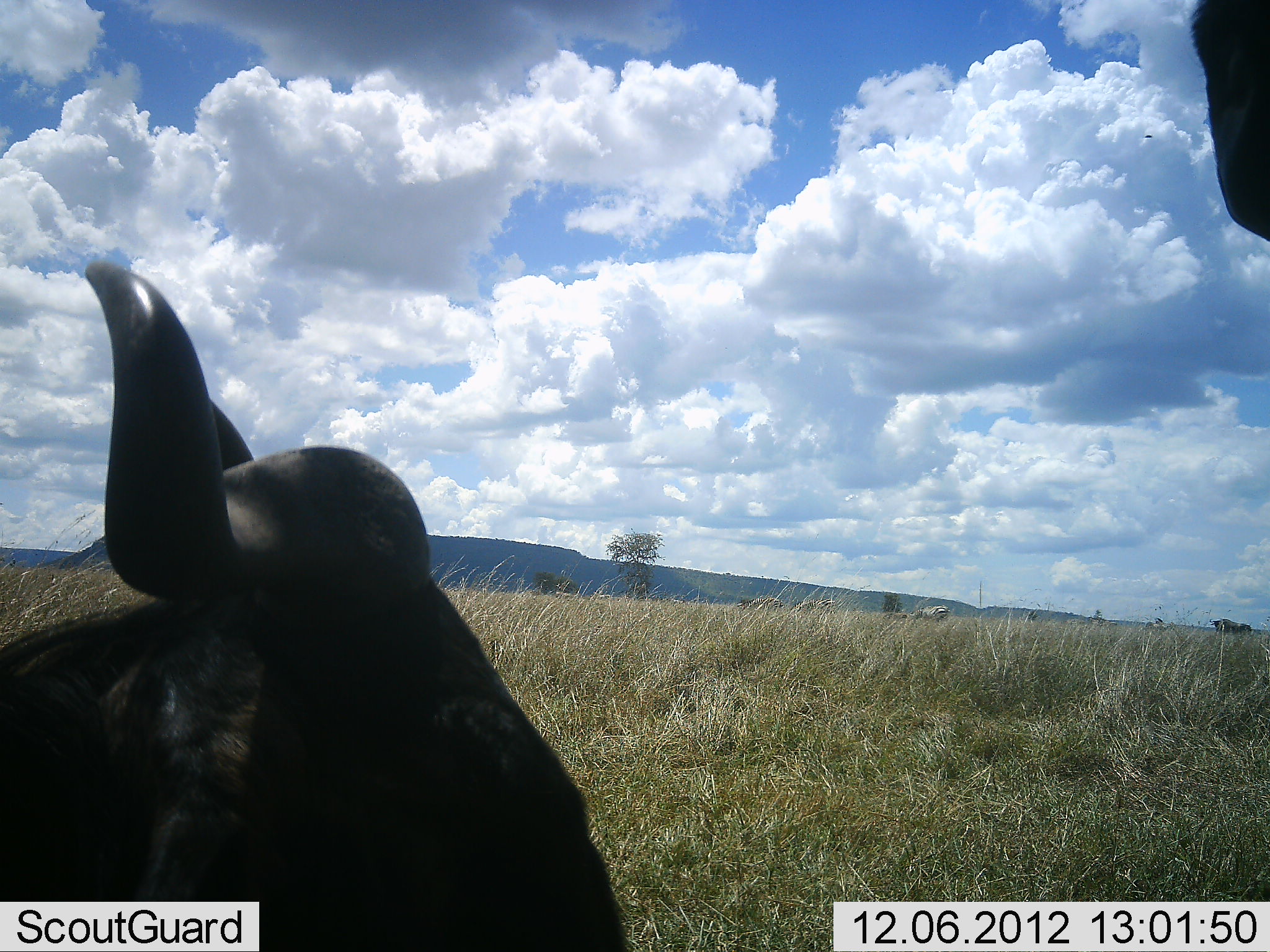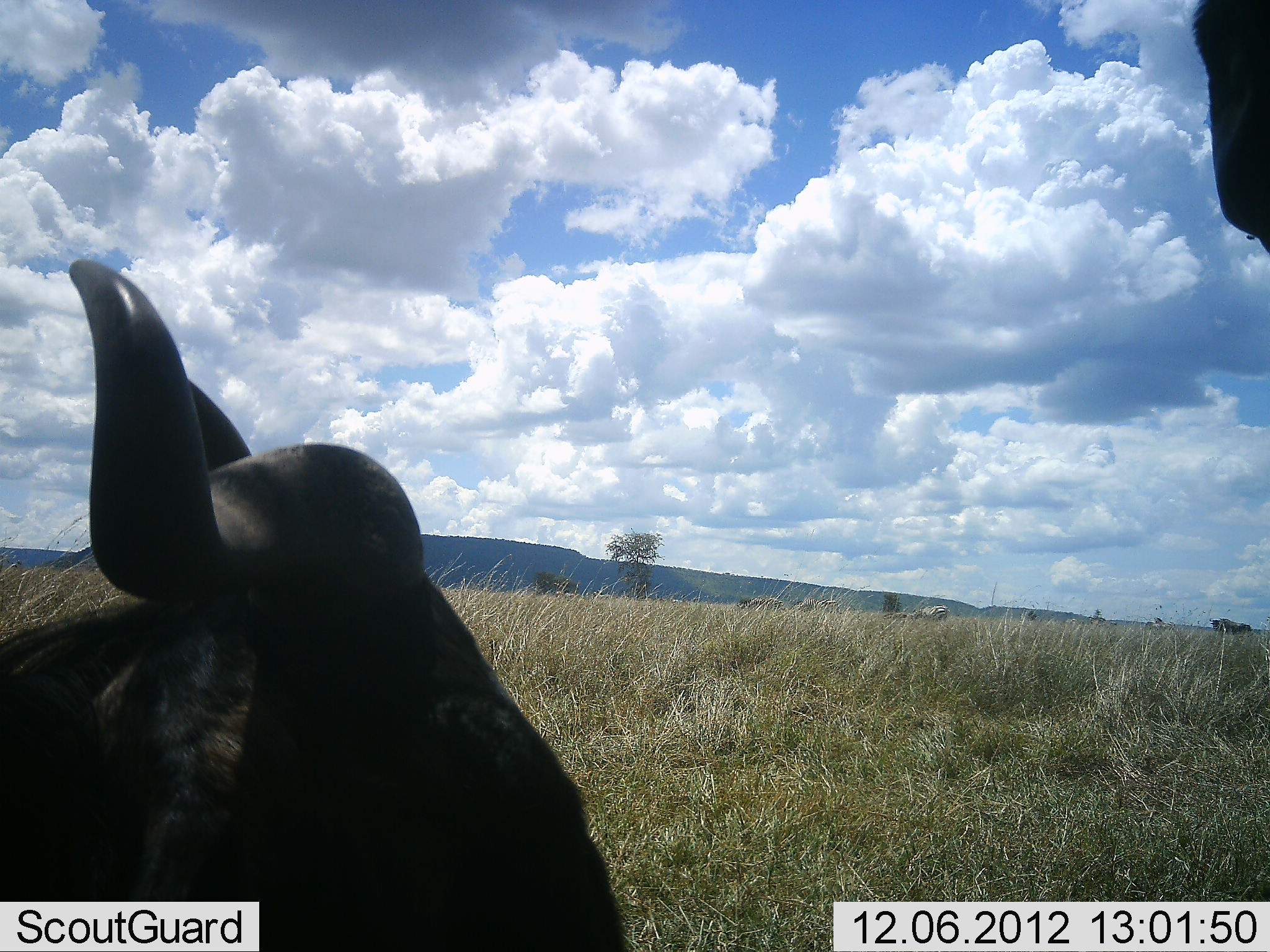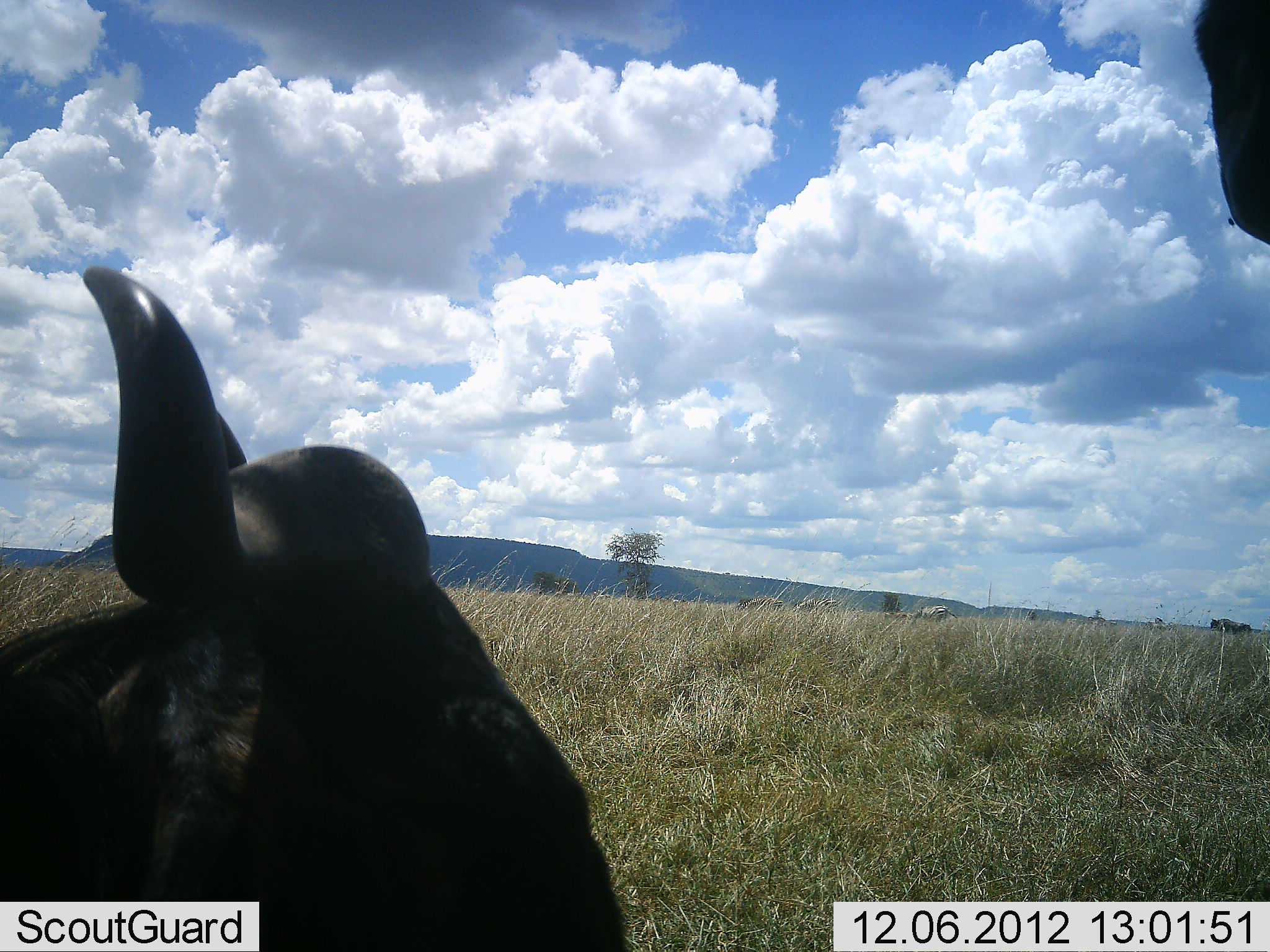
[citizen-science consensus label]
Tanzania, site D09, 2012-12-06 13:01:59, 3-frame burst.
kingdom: Animalia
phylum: Chordata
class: Mammalia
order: Artiodactyla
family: Bovidae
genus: Connochaetes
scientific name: Connochaetes taurinus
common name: blue wildebeest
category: wildebeest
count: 3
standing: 87%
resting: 87%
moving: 0%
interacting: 0%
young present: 0%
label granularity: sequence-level